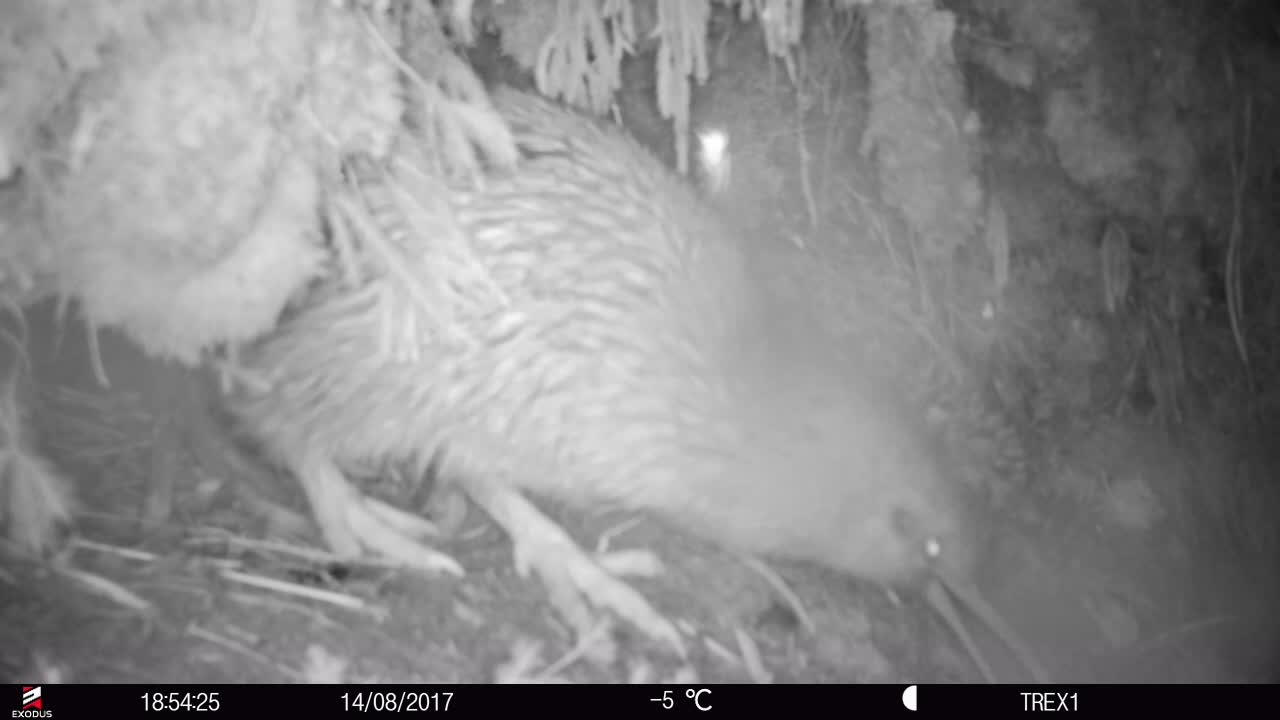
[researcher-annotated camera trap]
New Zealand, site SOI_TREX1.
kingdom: Animalia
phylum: Chordata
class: Aves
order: Apterygiformes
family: Apterygidae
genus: Apteryx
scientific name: Apteryx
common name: kiwi